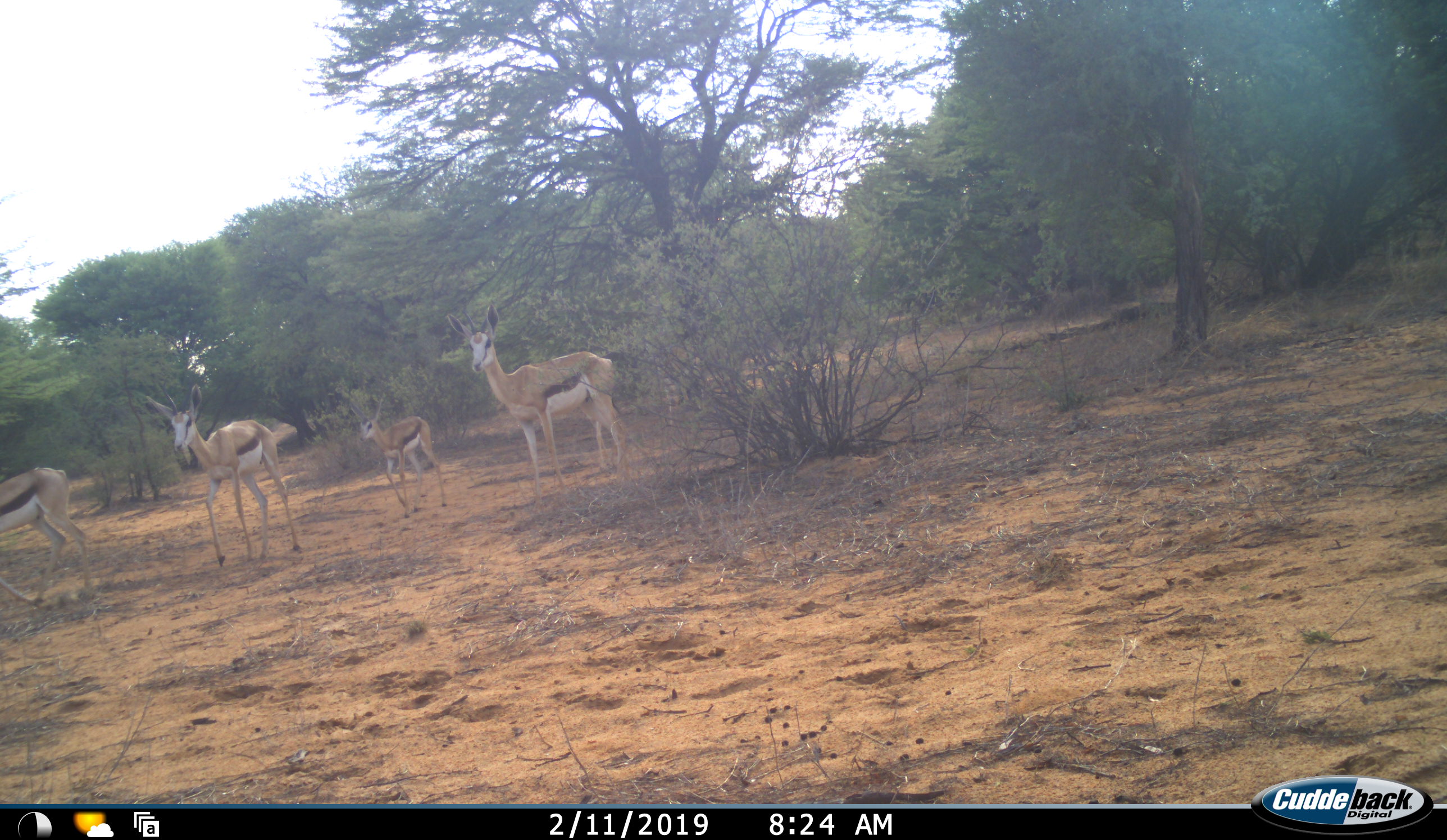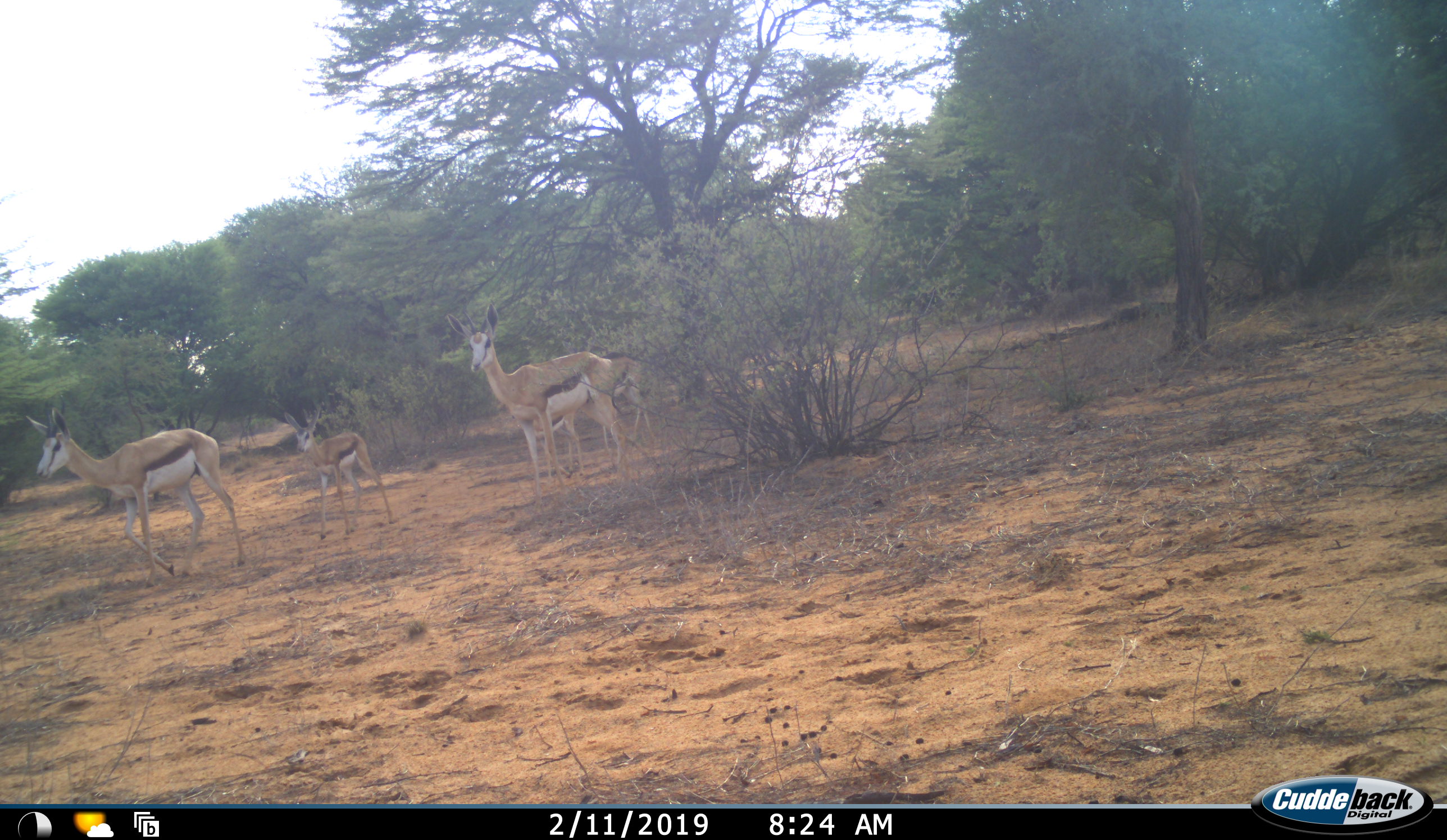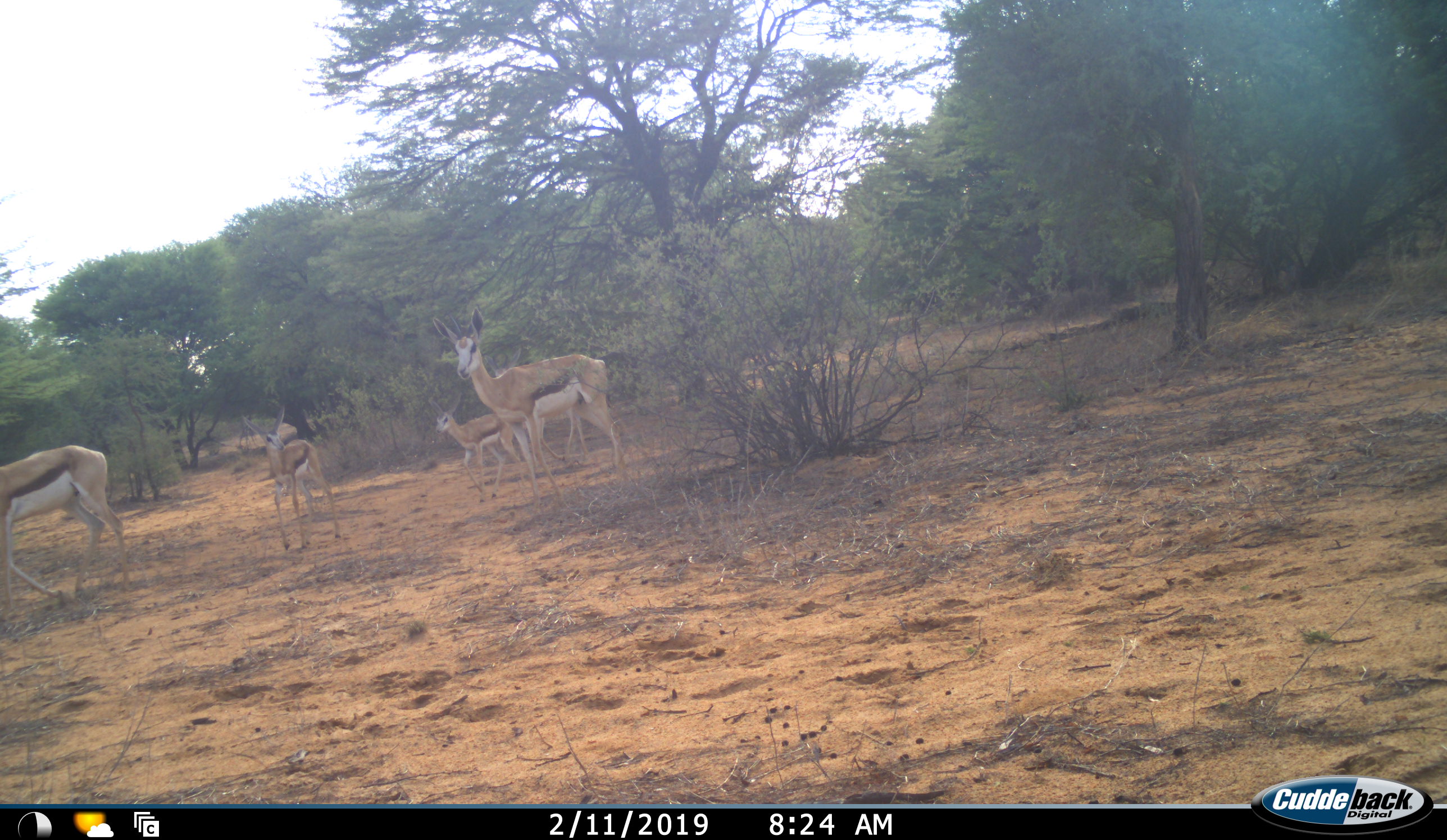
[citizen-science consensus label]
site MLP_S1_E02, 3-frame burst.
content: unidentified animal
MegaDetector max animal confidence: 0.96